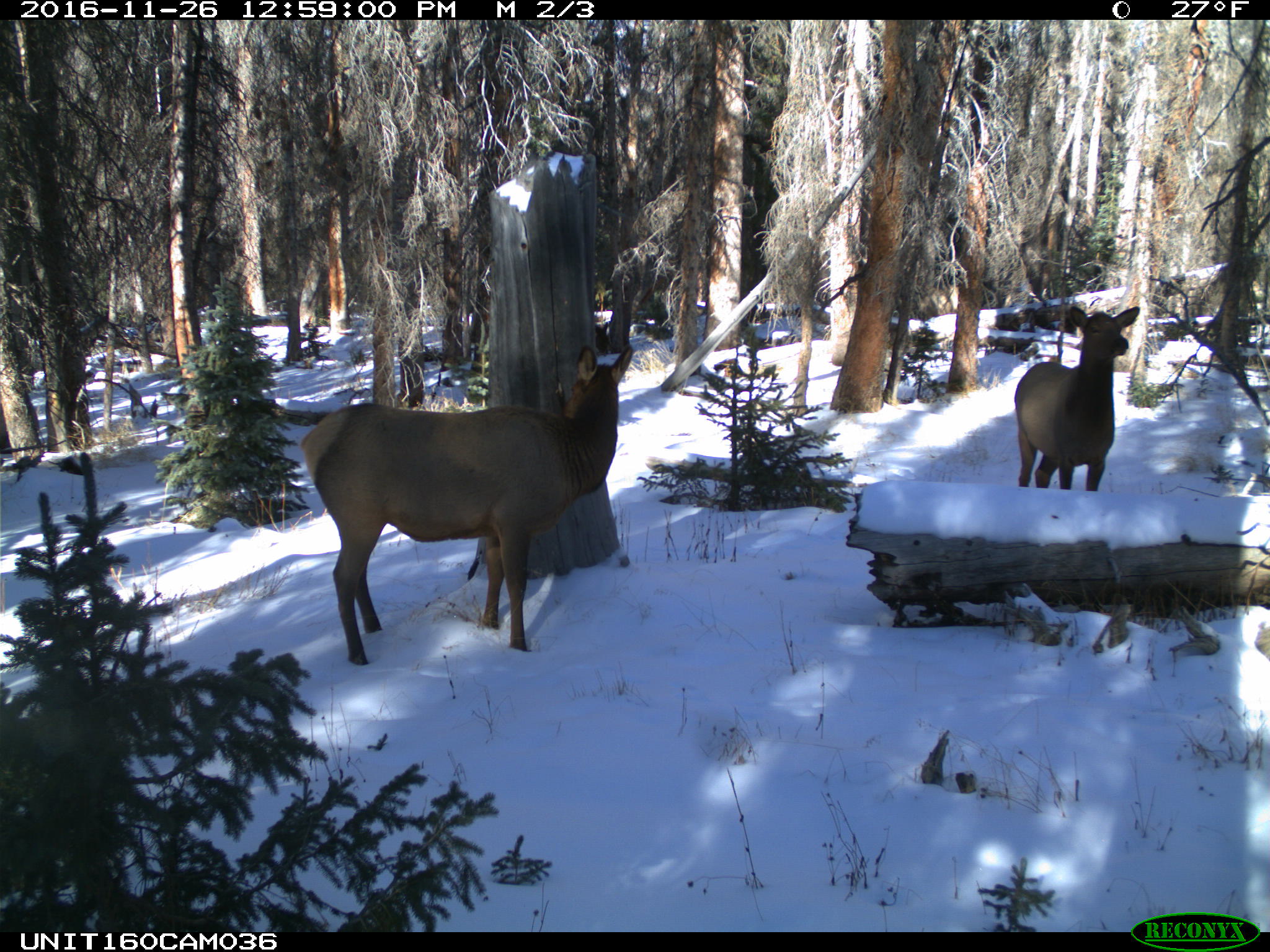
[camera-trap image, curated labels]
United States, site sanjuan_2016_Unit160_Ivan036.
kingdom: Animalia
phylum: Chordata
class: Mammalia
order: Artiodactyla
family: Cervidae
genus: Cervus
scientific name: Cervus elaphus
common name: red deer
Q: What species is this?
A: Cervus elaphus (red deer).